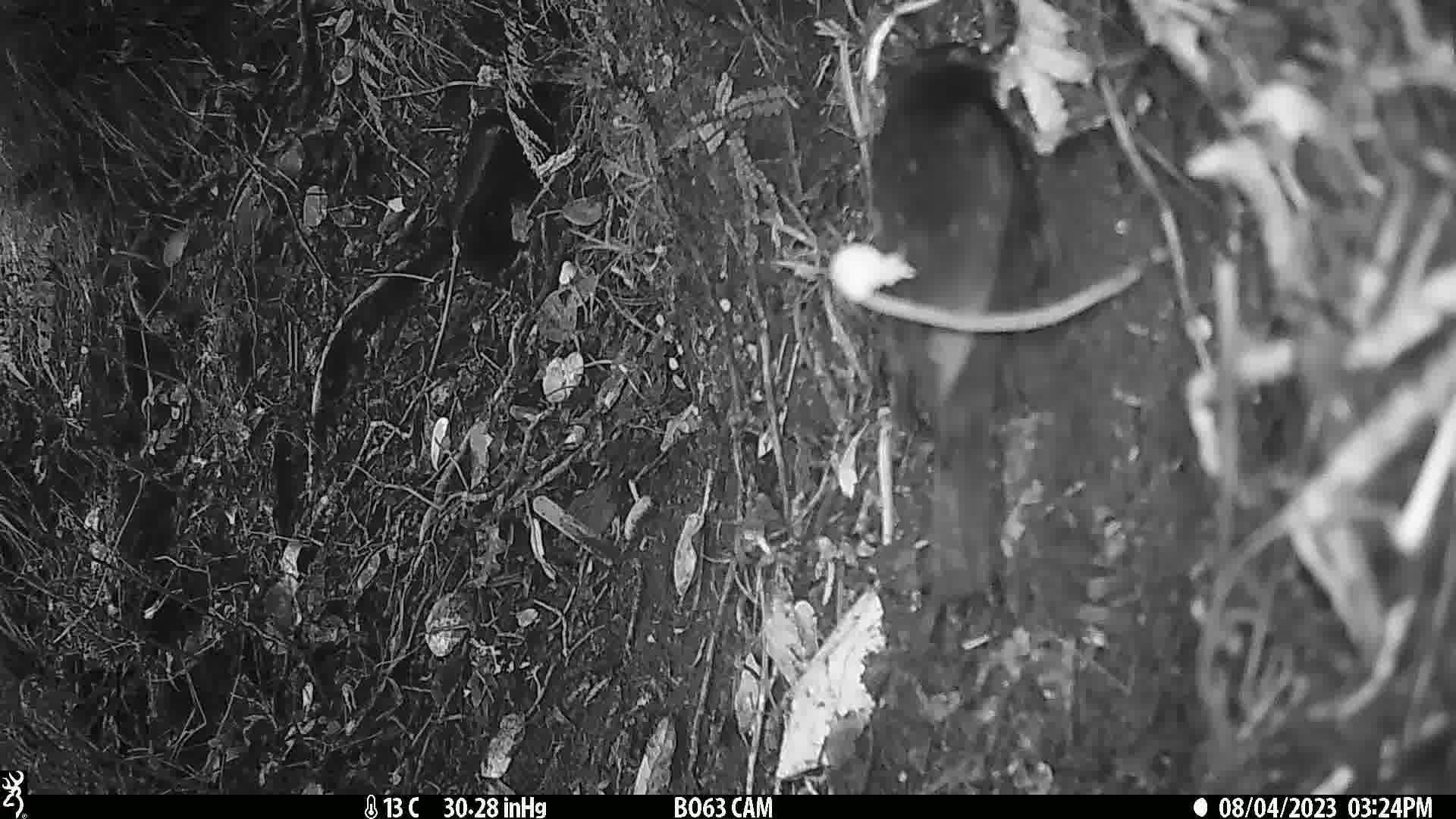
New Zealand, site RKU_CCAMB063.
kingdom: Animalia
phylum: Chordata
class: Aves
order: Passeriformes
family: Turdidae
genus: Turdus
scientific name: Turdus merula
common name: eurasian blackbird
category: blackbird